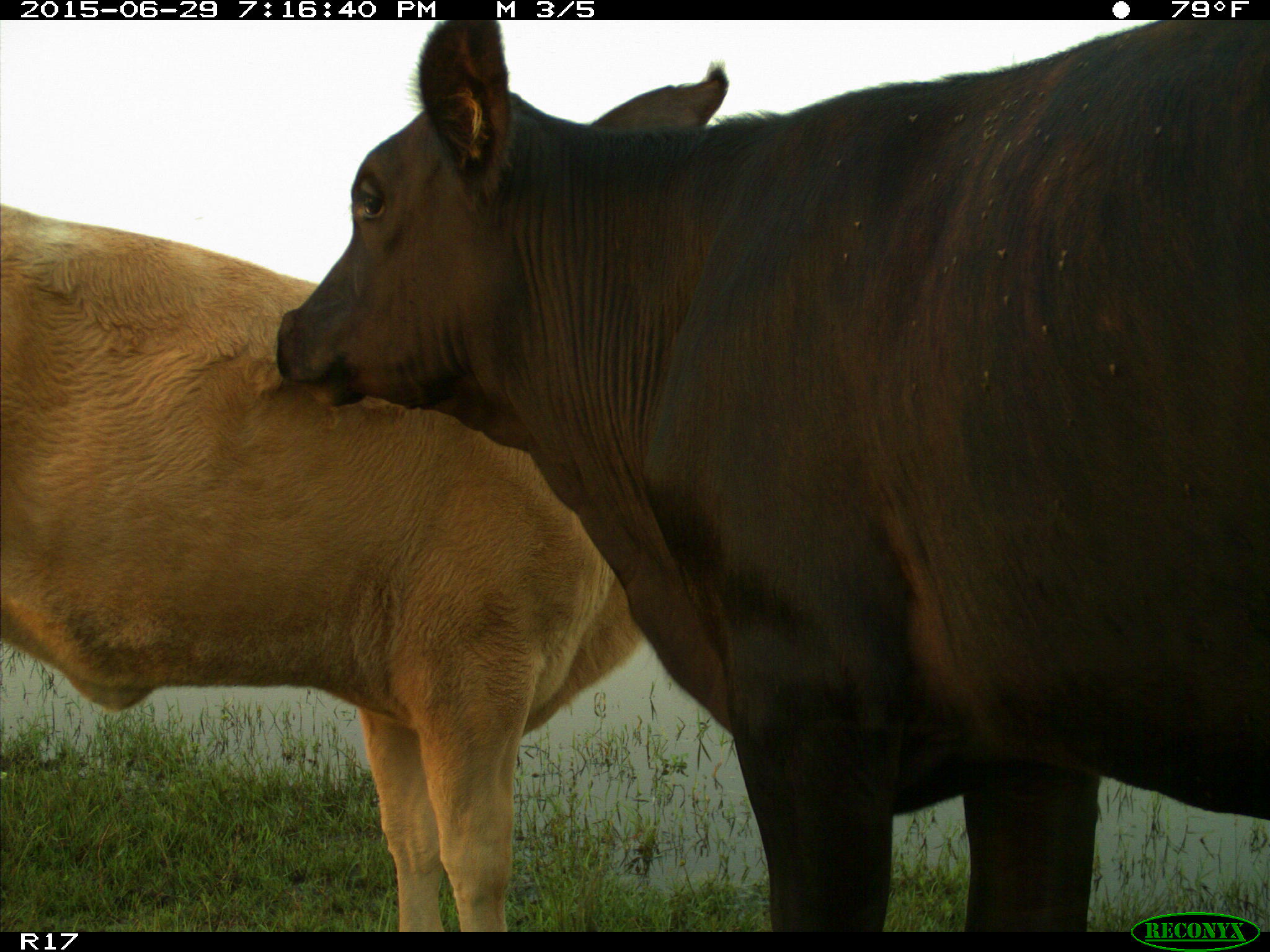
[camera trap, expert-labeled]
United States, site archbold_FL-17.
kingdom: Animalia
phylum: Chordata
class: Mammalia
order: Artiodactyla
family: Bovidae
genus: Bos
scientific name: Bos taurus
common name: domestic cow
Bos taurus (domestic cow).